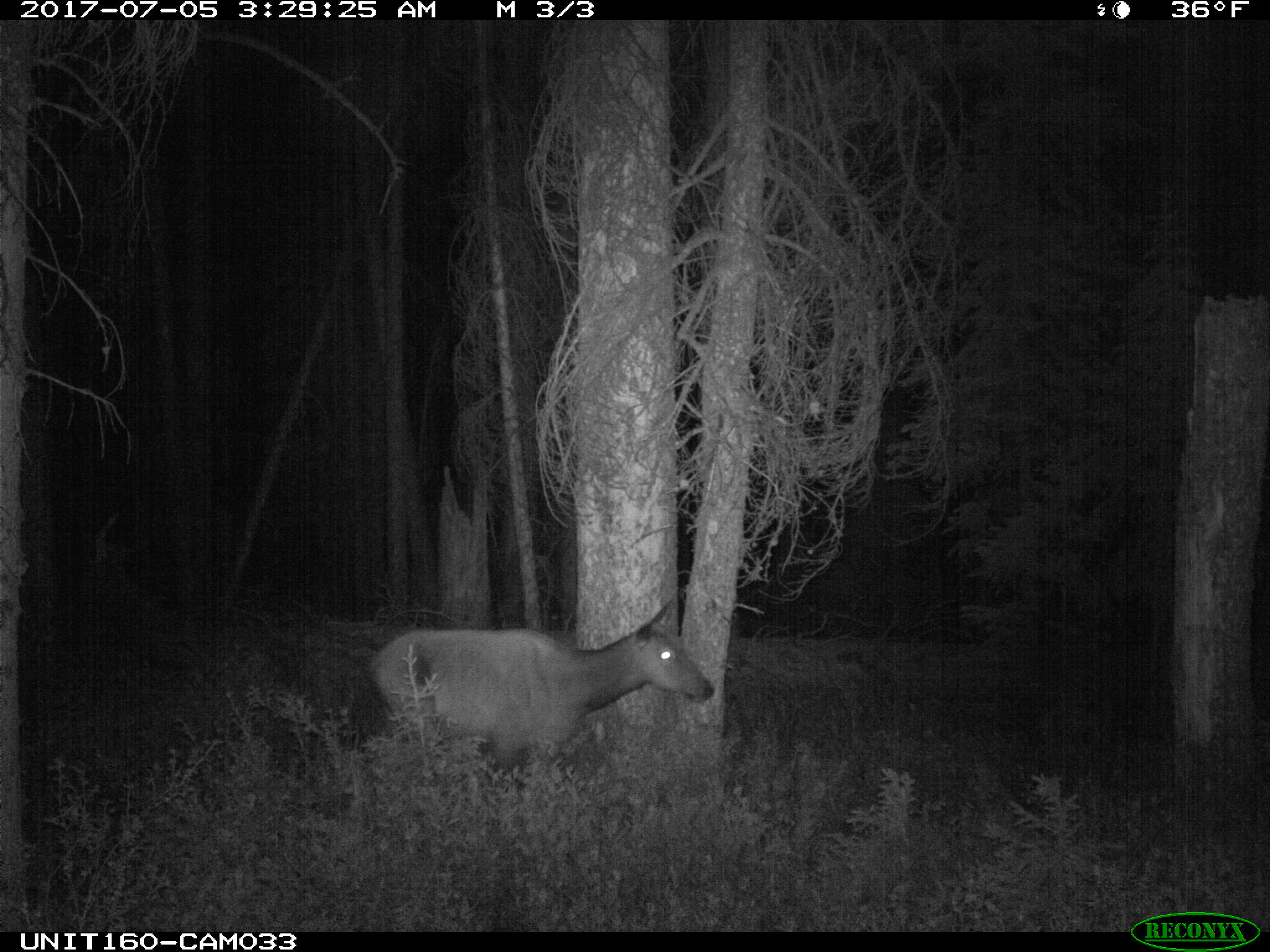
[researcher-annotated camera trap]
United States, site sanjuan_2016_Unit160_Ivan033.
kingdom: Animalia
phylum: Chordata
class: Mammalia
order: Artiodactyla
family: Cervidae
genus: Cervus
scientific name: Cervus elaphus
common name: red deer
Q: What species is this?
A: Cervus elaphus (red deer).